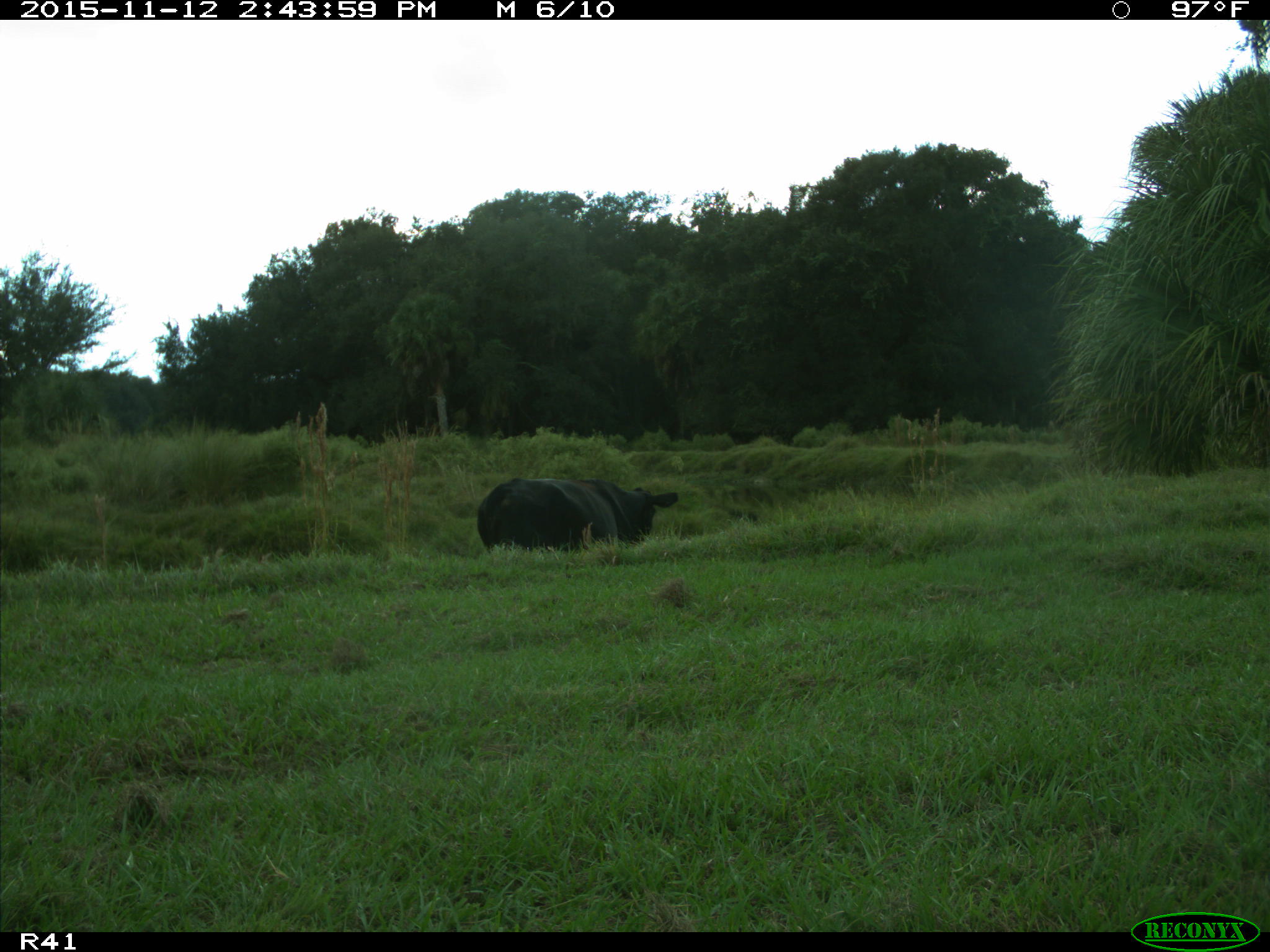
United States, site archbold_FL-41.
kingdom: Animalia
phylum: Chordata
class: Mammalia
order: Artiodactyla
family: Bovidae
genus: Bos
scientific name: Bos taurus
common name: domestic cow